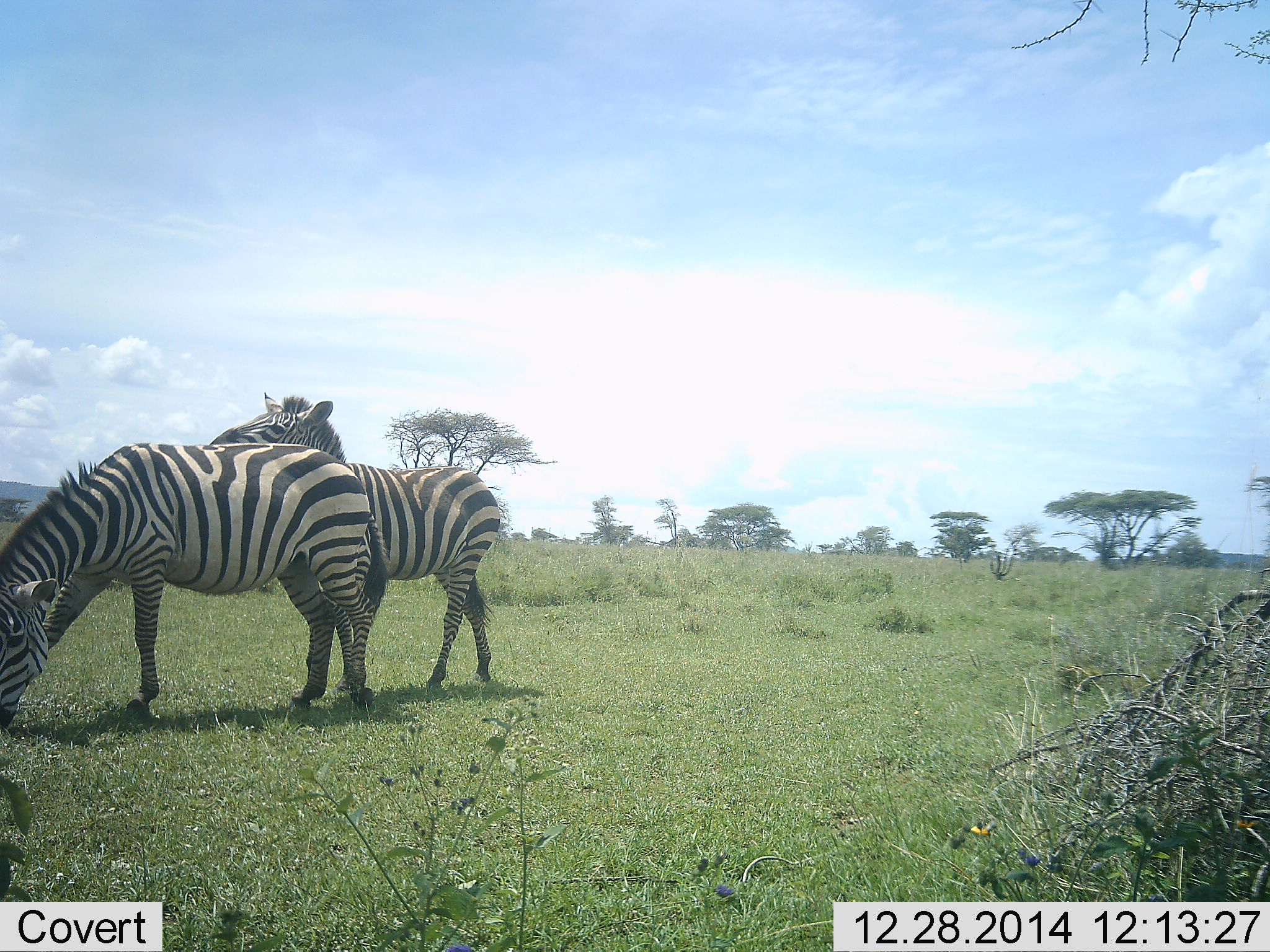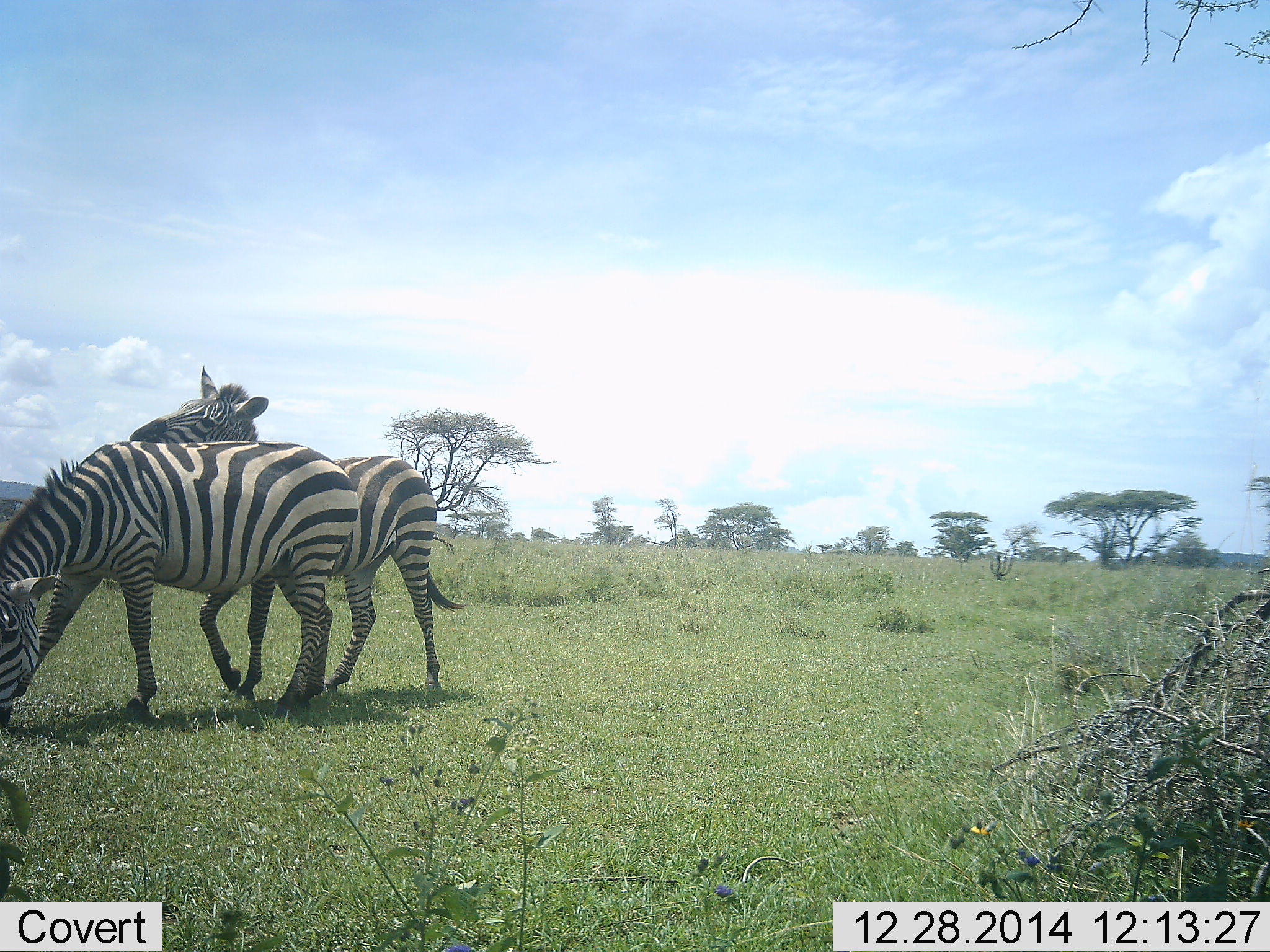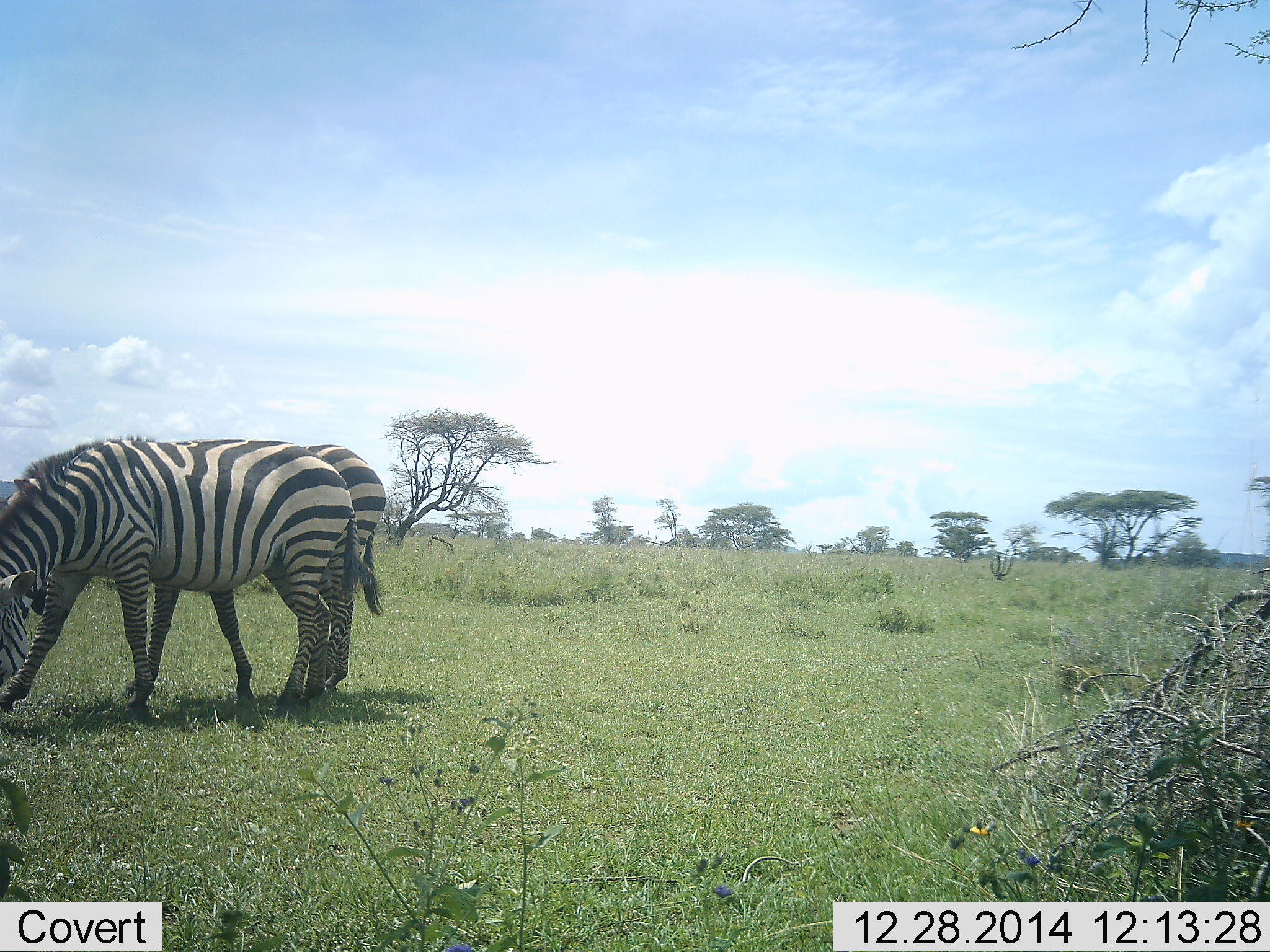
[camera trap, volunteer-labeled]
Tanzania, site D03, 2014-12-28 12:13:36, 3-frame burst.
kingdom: Animalia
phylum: Chordata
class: Mammalia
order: Perissodactyla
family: Equidae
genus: Equus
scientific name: Equus quagga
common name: plains zebra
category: zebra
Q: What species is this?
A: Zebra (plains zebra) (Equus quagga).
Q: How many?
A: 2.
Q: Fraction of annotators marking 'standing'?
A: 10%.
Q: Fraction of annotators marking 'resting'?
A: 0%.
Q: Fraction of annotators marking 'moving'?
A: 70%.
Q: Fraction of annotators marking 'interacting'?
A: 30%.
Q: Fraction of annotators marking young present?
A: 0%.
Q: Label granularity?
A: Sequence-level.